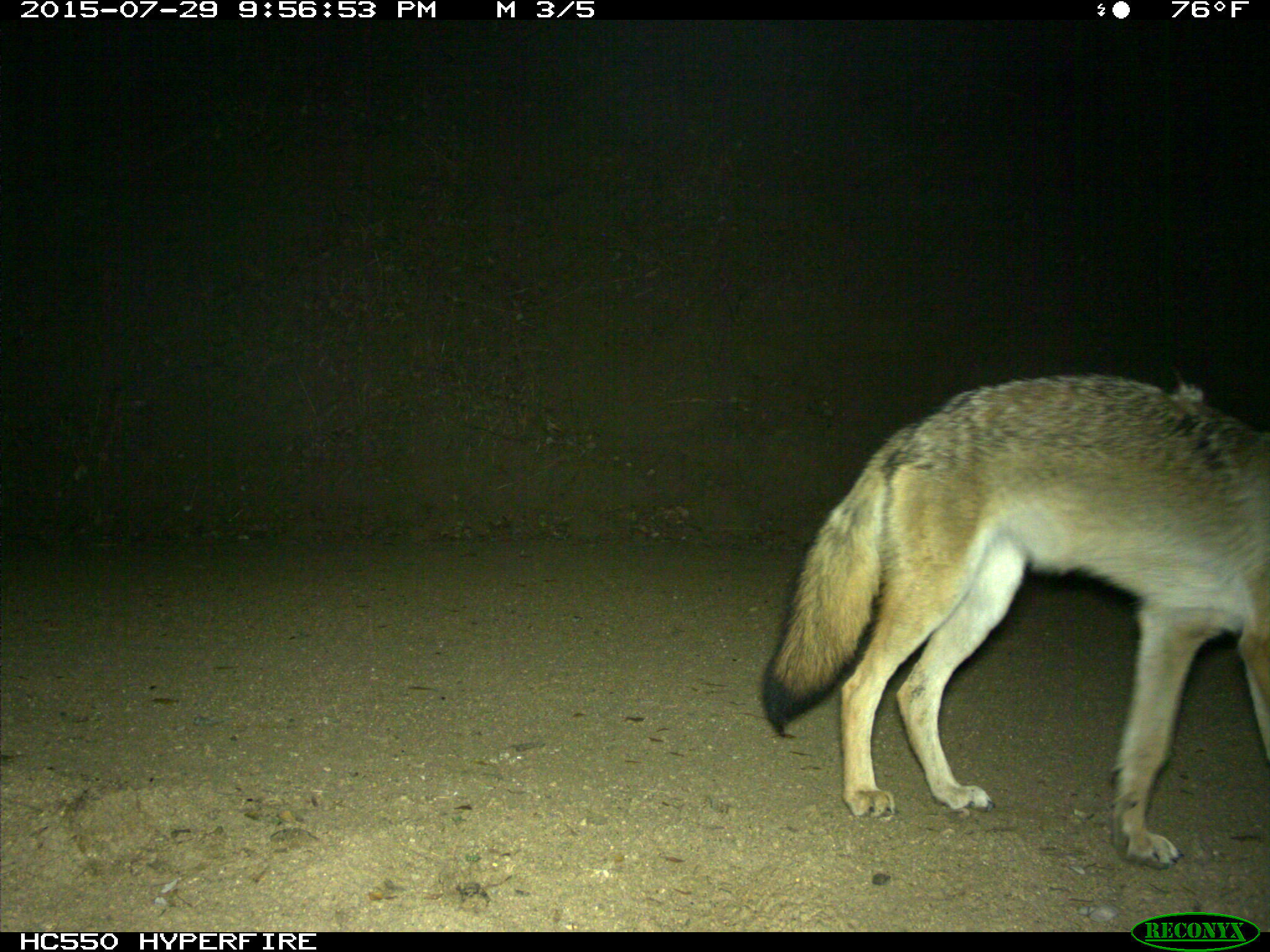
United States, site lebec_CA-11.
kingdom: Animalia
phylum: Chordata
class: Mammalia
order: Carnivora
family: Canidae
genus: Canis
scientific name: Canis latrans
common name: coyote